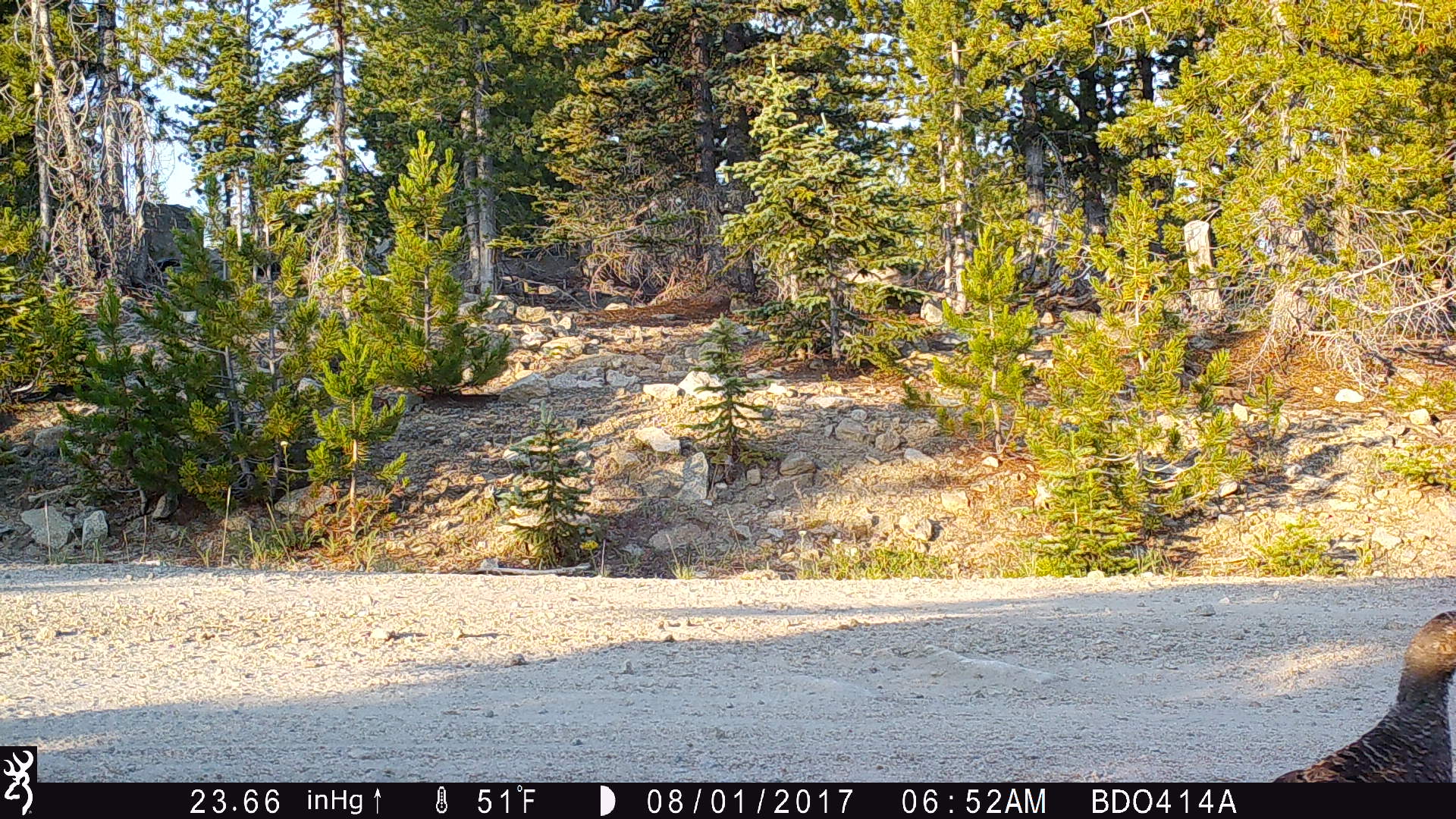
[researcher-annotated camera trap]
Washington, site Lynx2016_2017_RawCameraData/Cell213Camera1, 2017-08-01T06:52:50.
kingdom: Animalia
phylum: Chordata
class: Aves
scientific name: Aves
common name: birds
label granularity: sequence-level